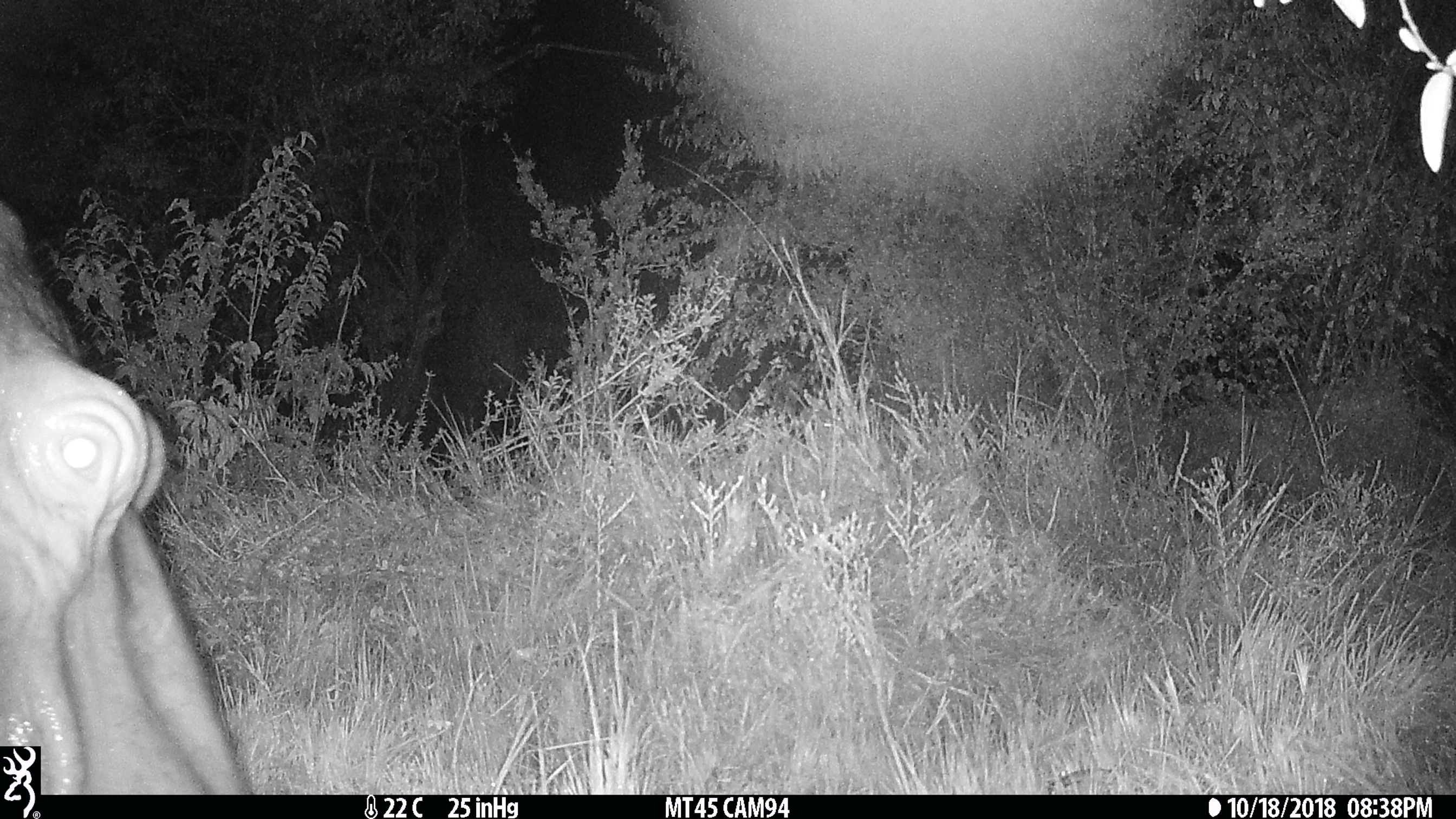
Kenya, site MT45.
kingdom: Animalia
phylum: Chordata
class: Mammalia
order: Artiodactyla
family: Hippopotamidae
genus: Hippopotamus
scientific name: Hippopotamus amphibius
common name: hippopotamus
Hippopotamus (Hippopotamus amphibius).